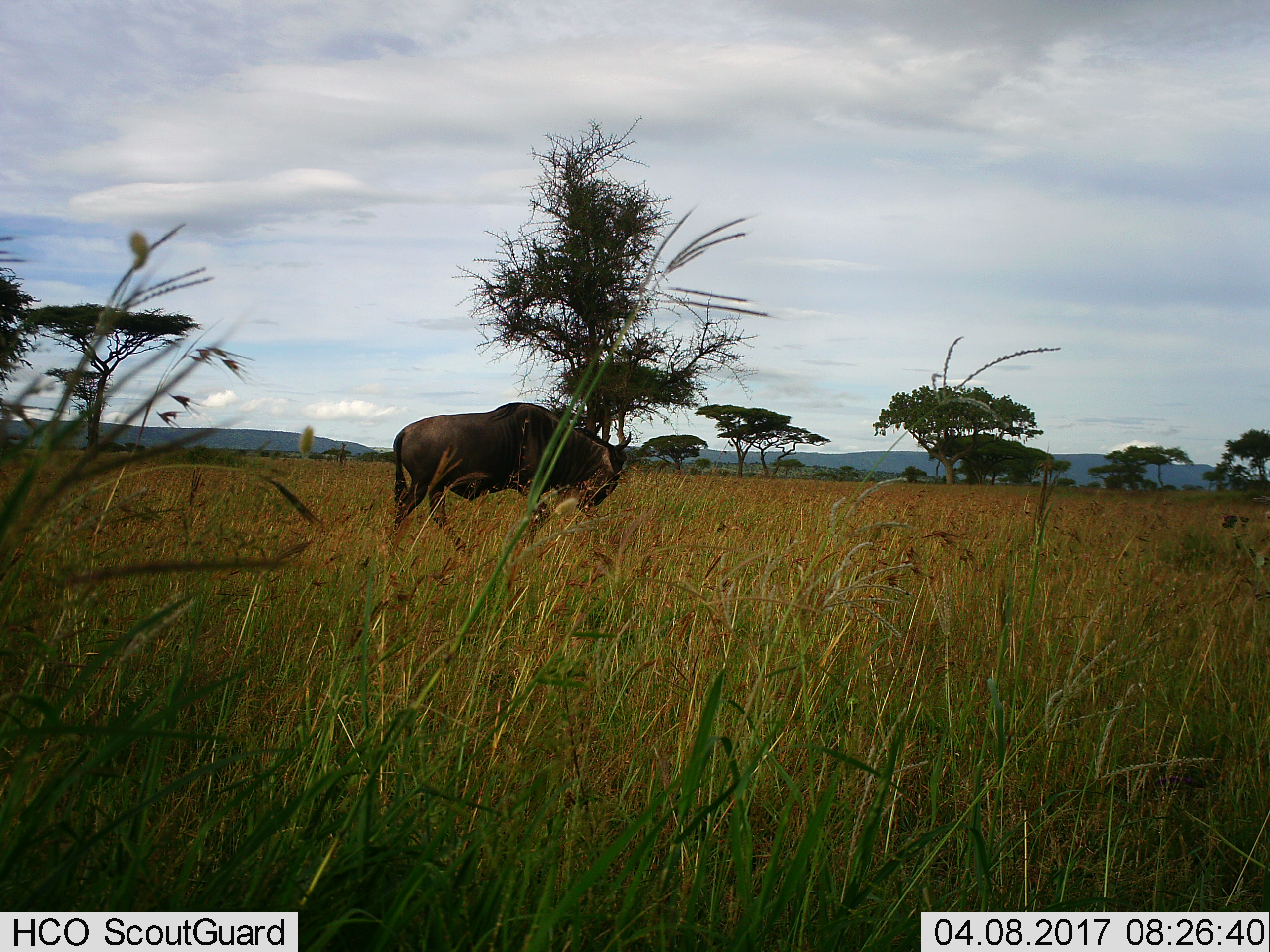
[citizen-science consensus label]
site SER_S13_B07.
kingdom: Animalia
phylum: Chordata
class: Mammalia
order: Artiodactyla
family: Bovidae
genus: Connochaetes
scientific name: Connochaetes taurinus taurinus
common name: blue wildebeest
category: wildebeestblue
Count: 1.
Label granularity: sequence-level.